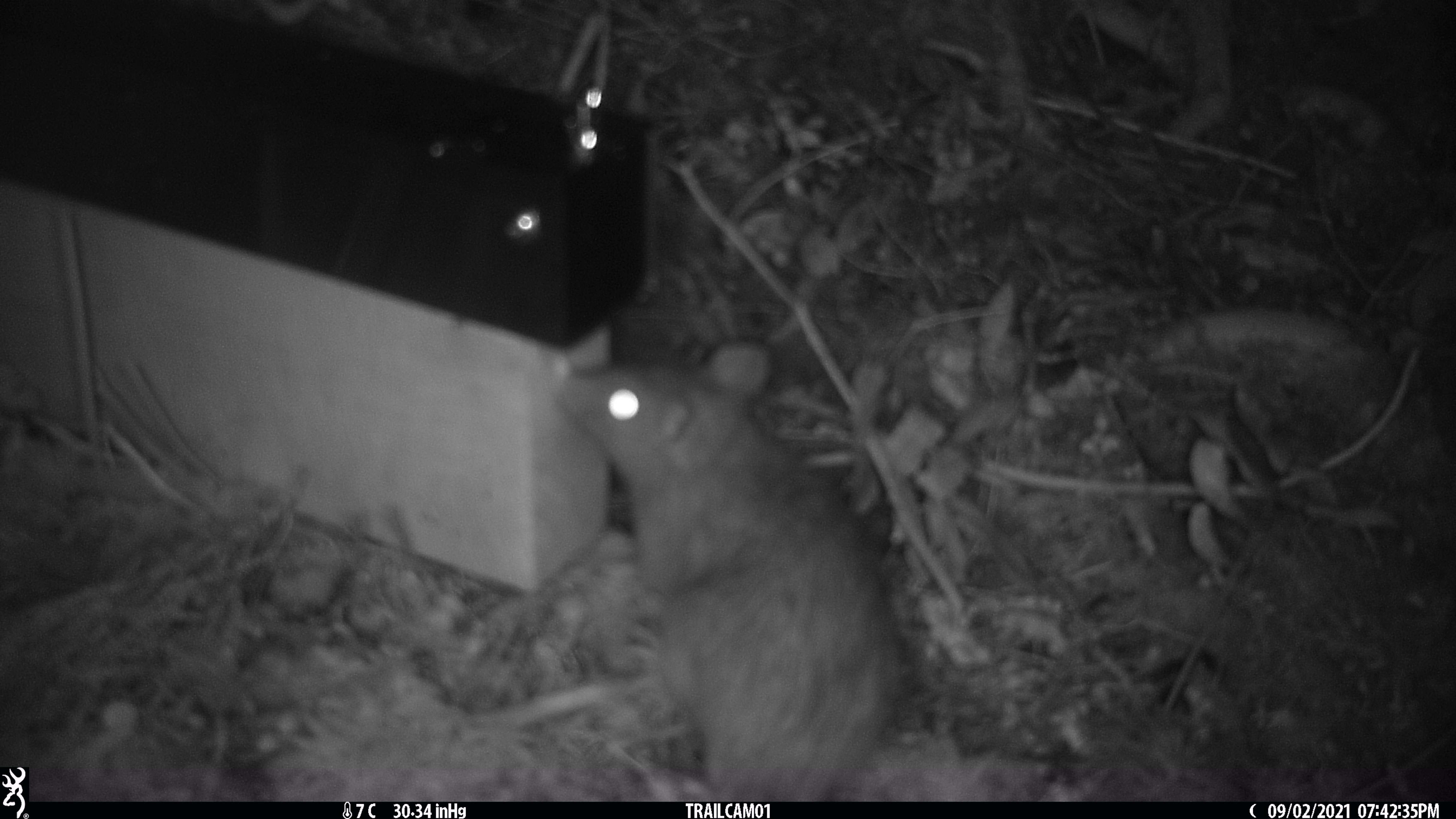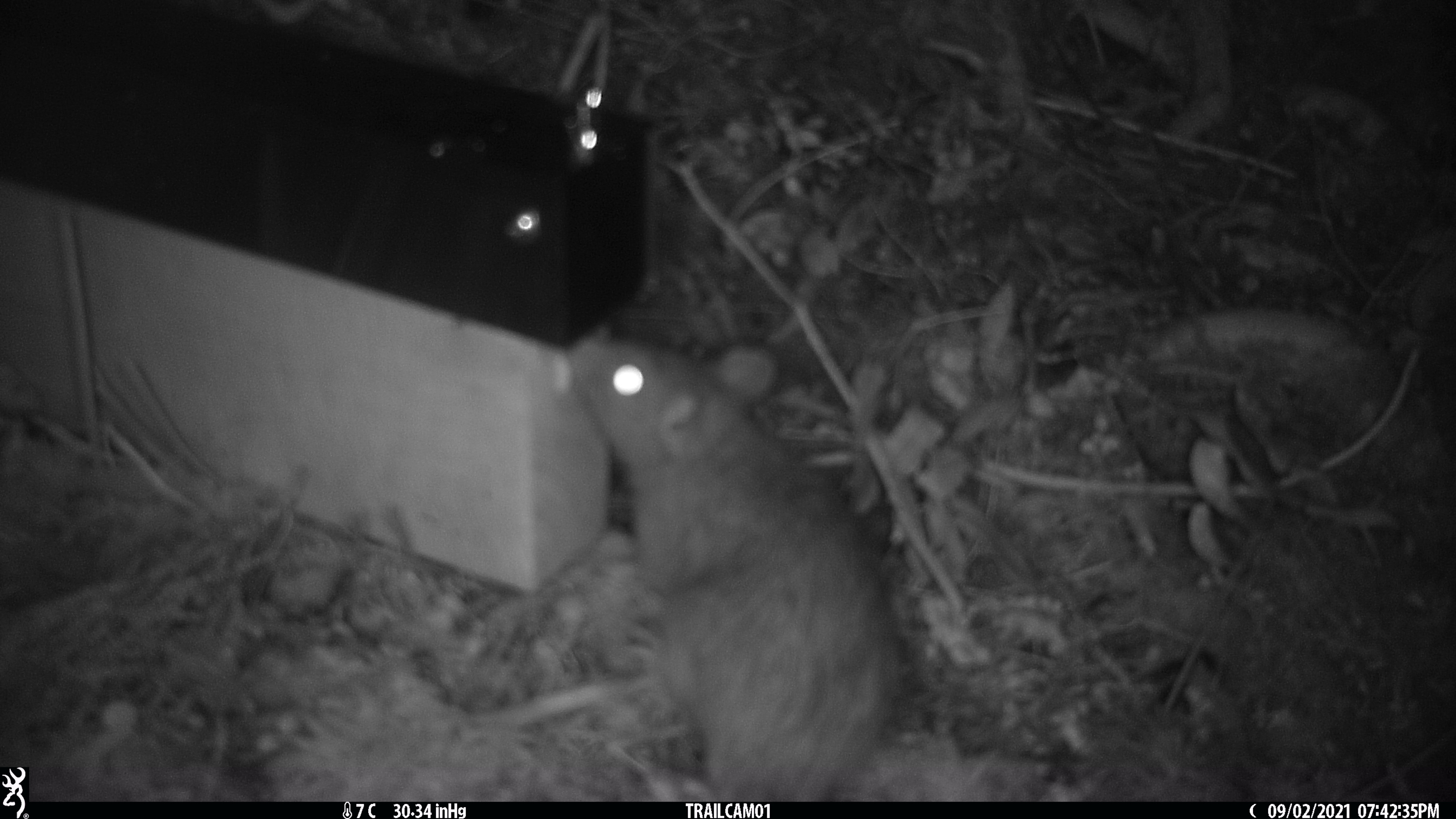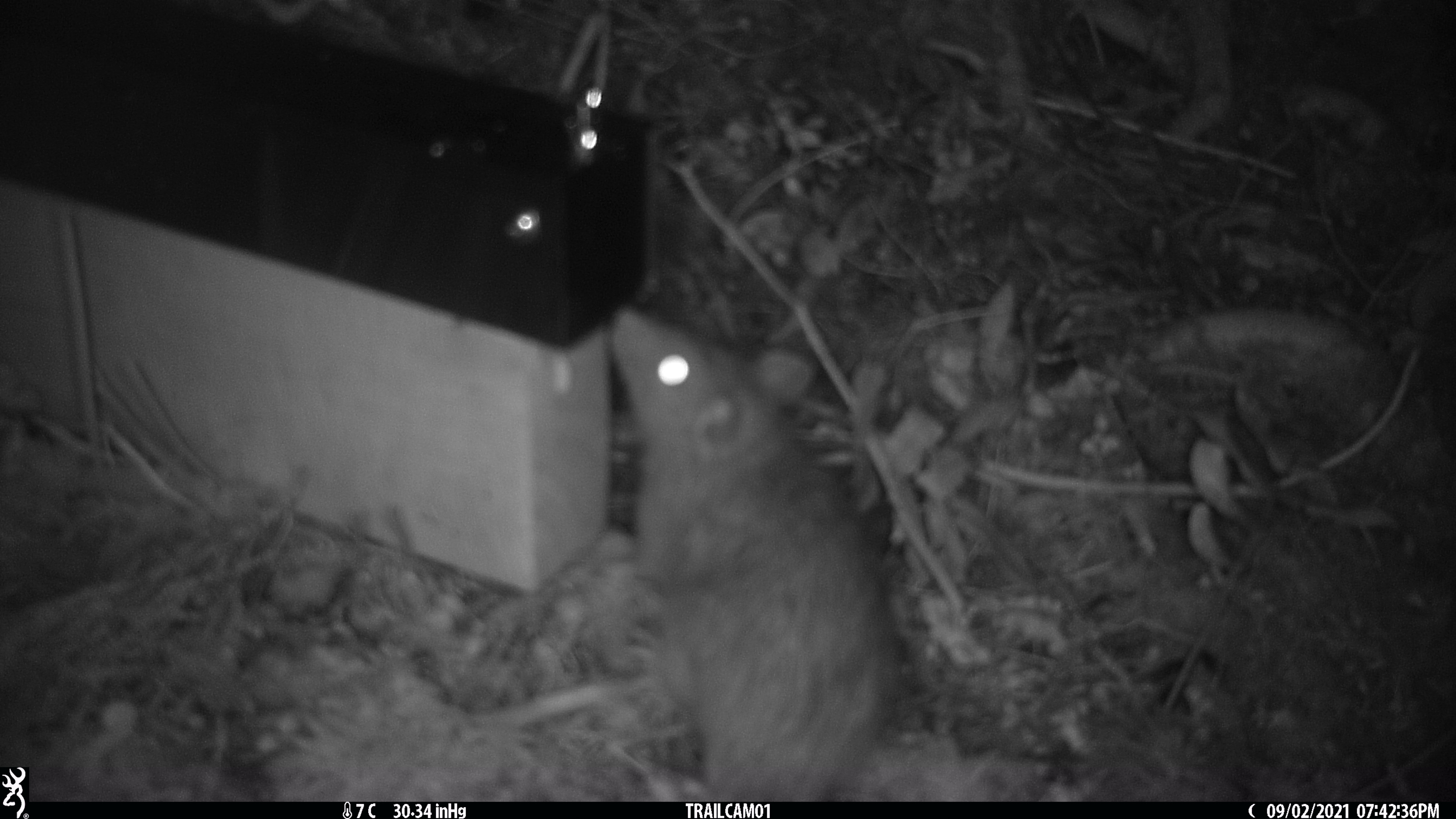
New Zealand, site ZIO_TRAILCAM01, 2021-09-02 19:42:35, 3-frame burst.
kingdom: Animalia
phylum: Chordata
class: Mammalia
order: Rodentia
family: Muridae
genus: Rattus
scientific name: Rattus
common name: rat